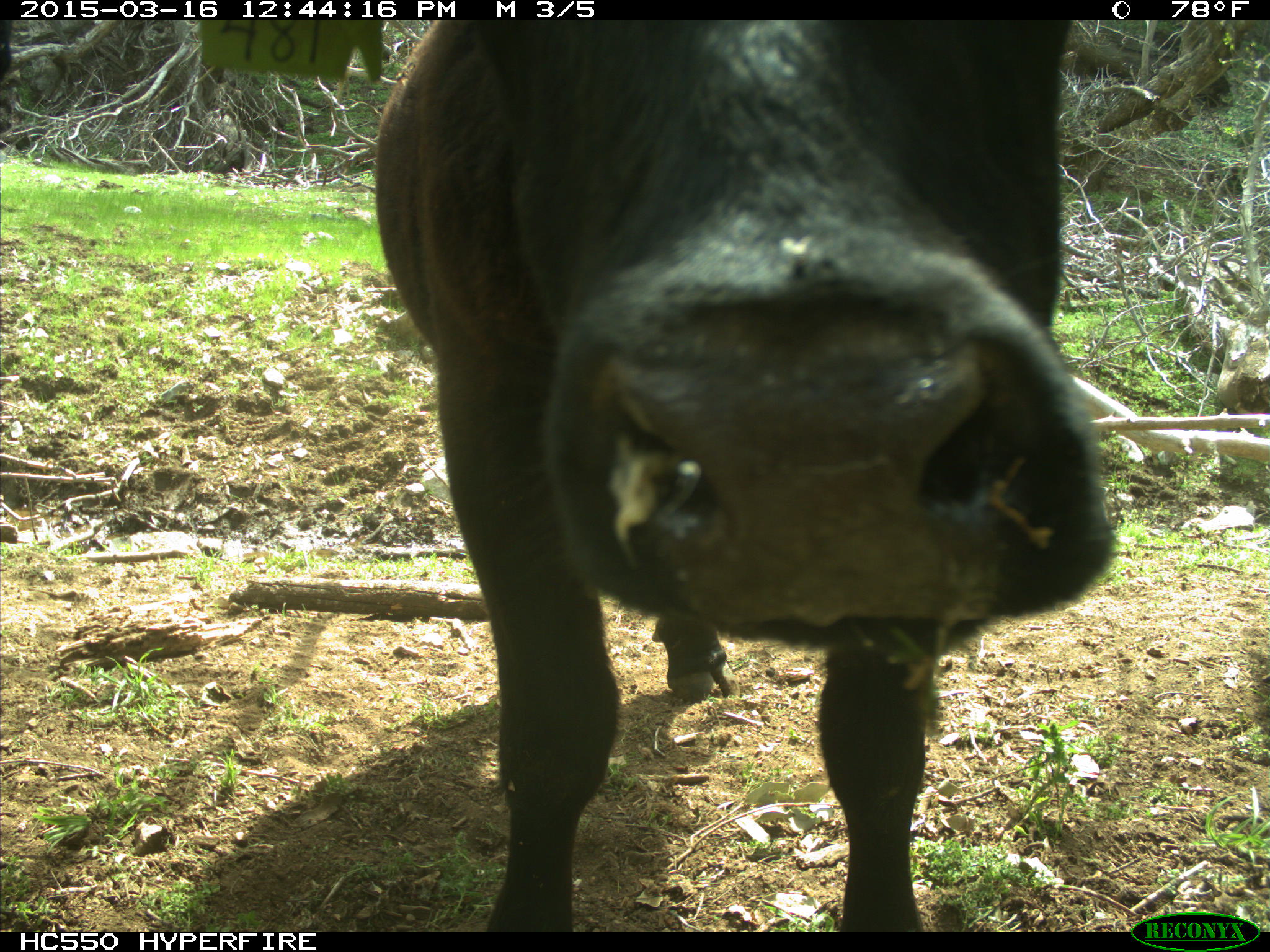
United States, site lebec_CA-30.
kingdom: Animalia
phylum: Chordata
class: Mammalia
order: Artiodactyla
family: Bovidae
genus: Bos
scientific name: Bos taurus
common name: domestic cow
Bos taurus (domestic cow).